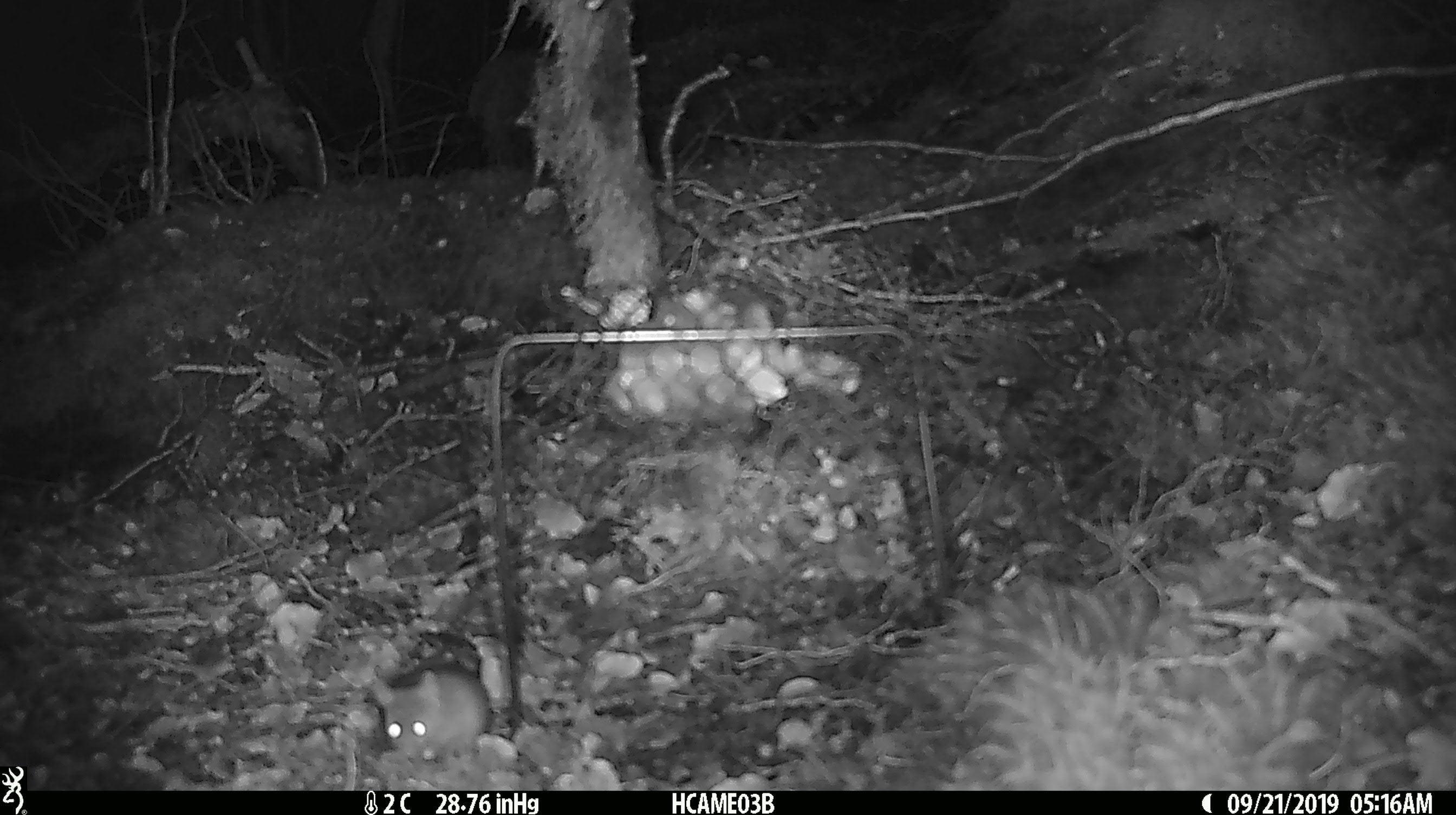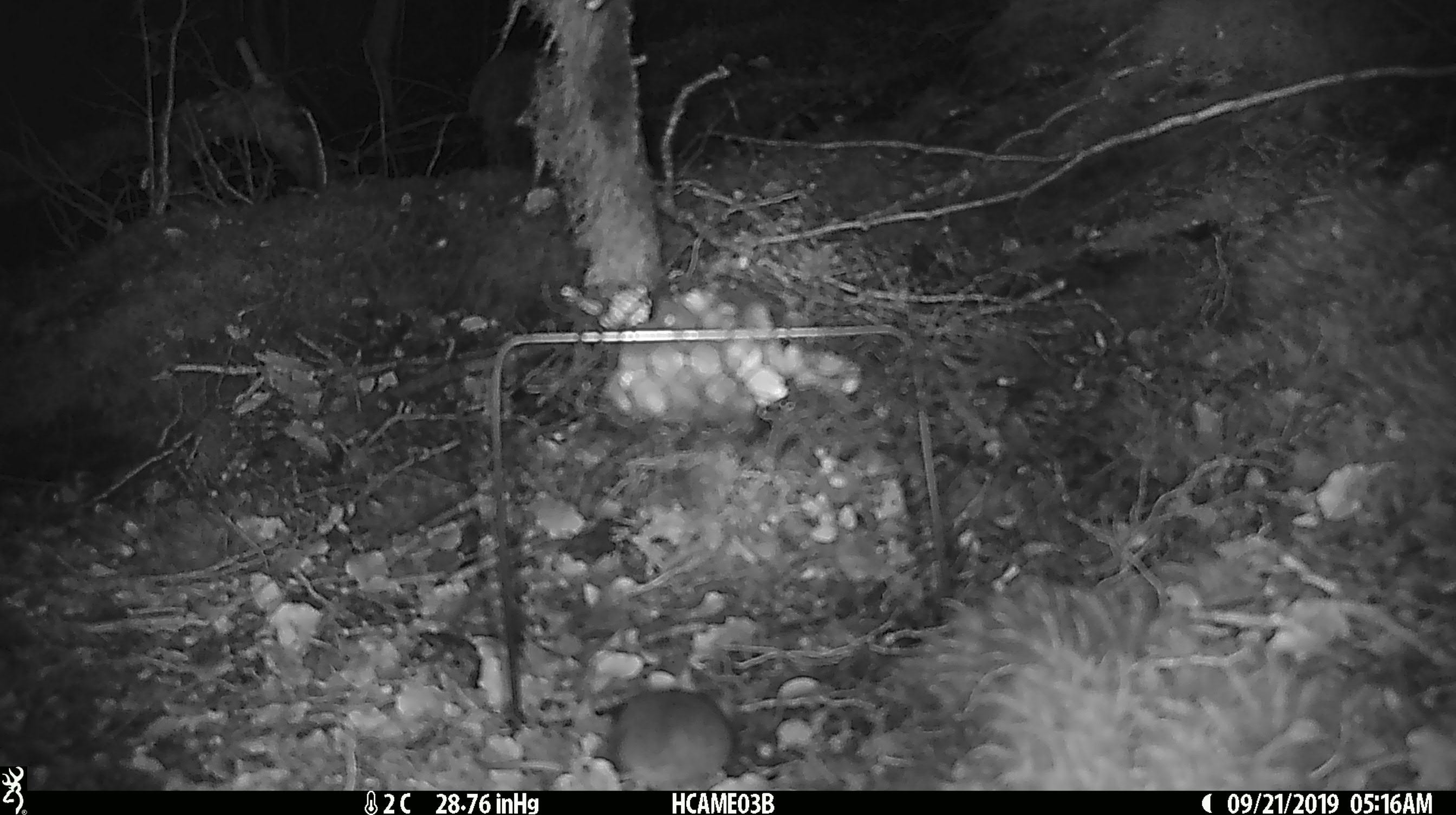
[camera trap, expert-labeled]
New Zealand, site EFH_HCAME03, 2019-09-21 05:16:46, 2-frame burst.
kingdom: Animalia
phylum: Chordata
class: Mammalia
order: Rodentia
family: Muridae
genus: Mus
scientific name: Mus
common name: mouse